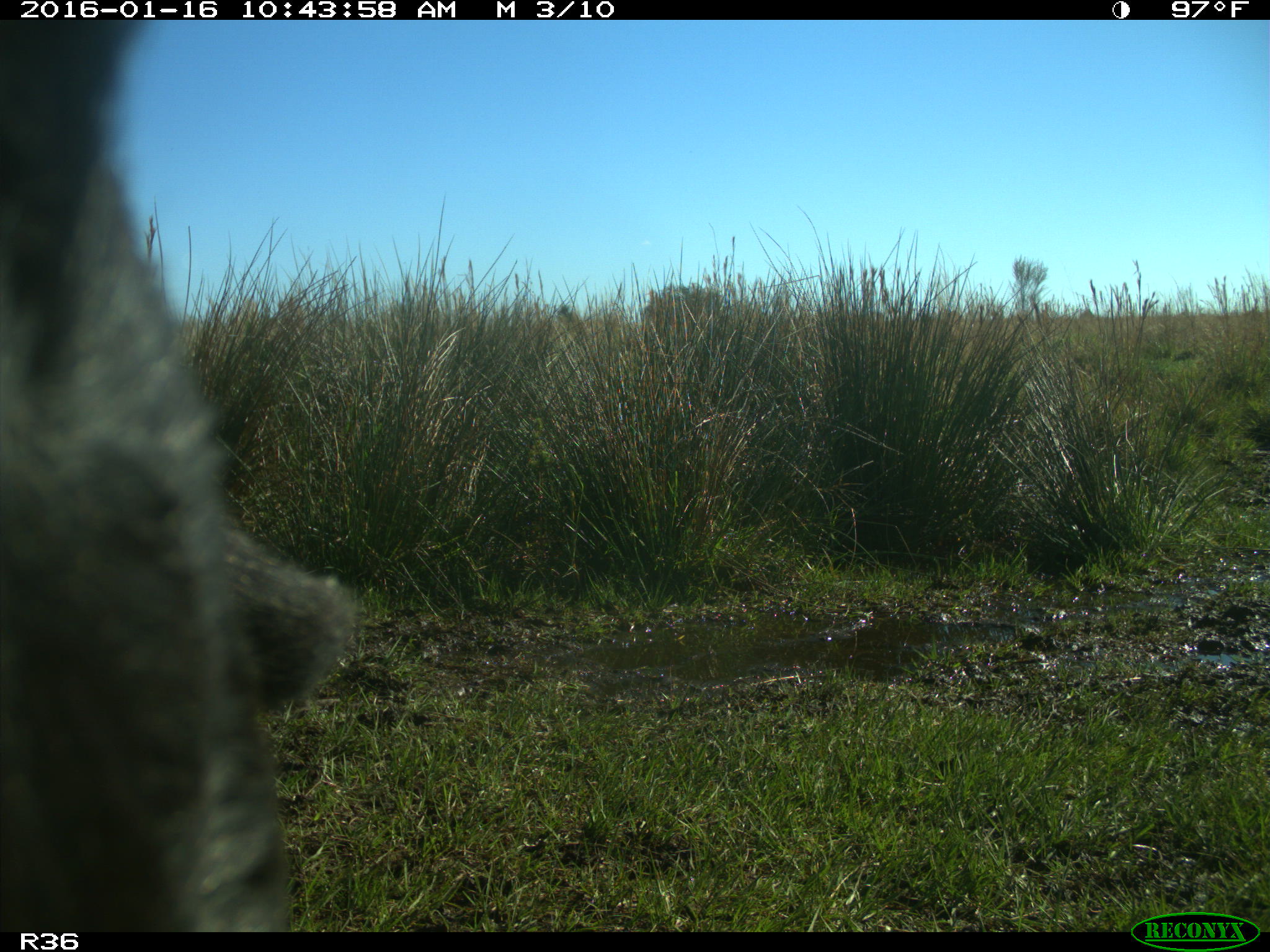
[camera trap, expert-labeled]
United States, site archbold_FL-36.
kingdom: Animalia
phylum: Chordata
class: Mammalia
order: Artiodactyla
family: Bovidae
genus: Bos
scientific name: Bos taurus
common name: domestic cow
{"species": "Bos taurus (domestic cow)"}